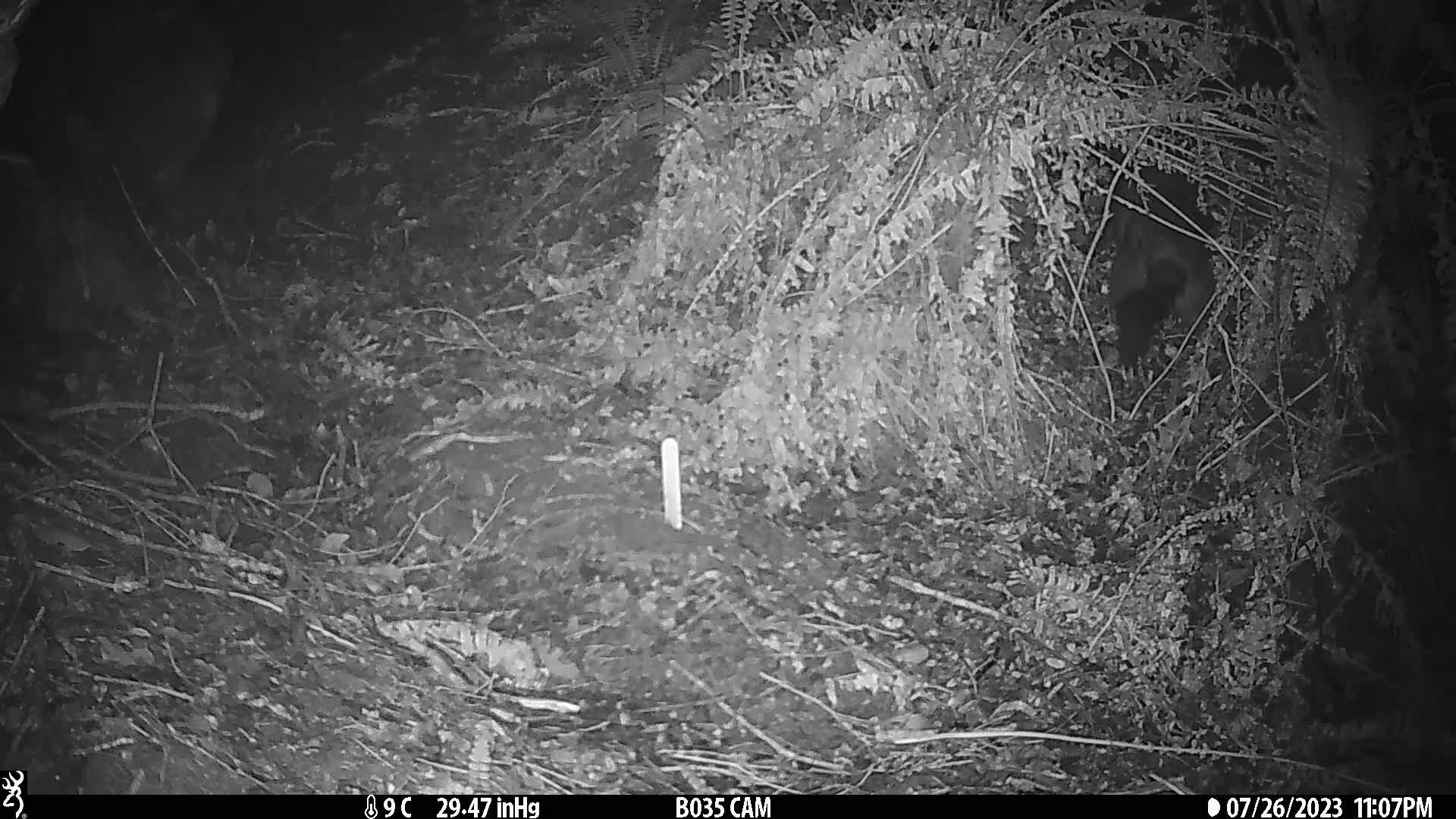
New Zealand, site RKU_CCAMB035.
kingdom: Animalia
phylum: Chordata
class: Mammalia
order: Diprotodontia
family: Phalangeridae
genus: Trichosurus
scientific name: Trichosurus vulpecula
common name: common brushtail possum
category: possum